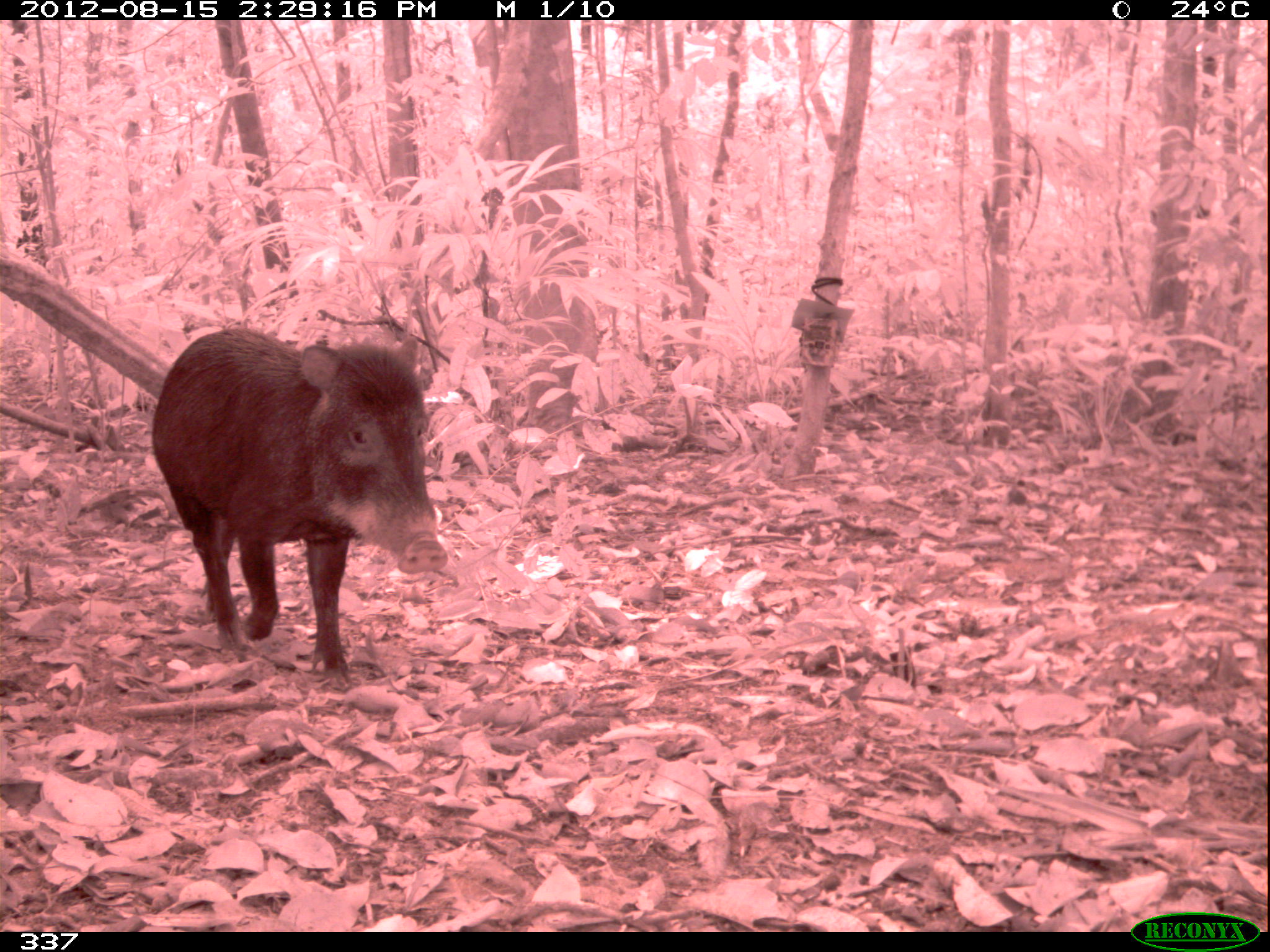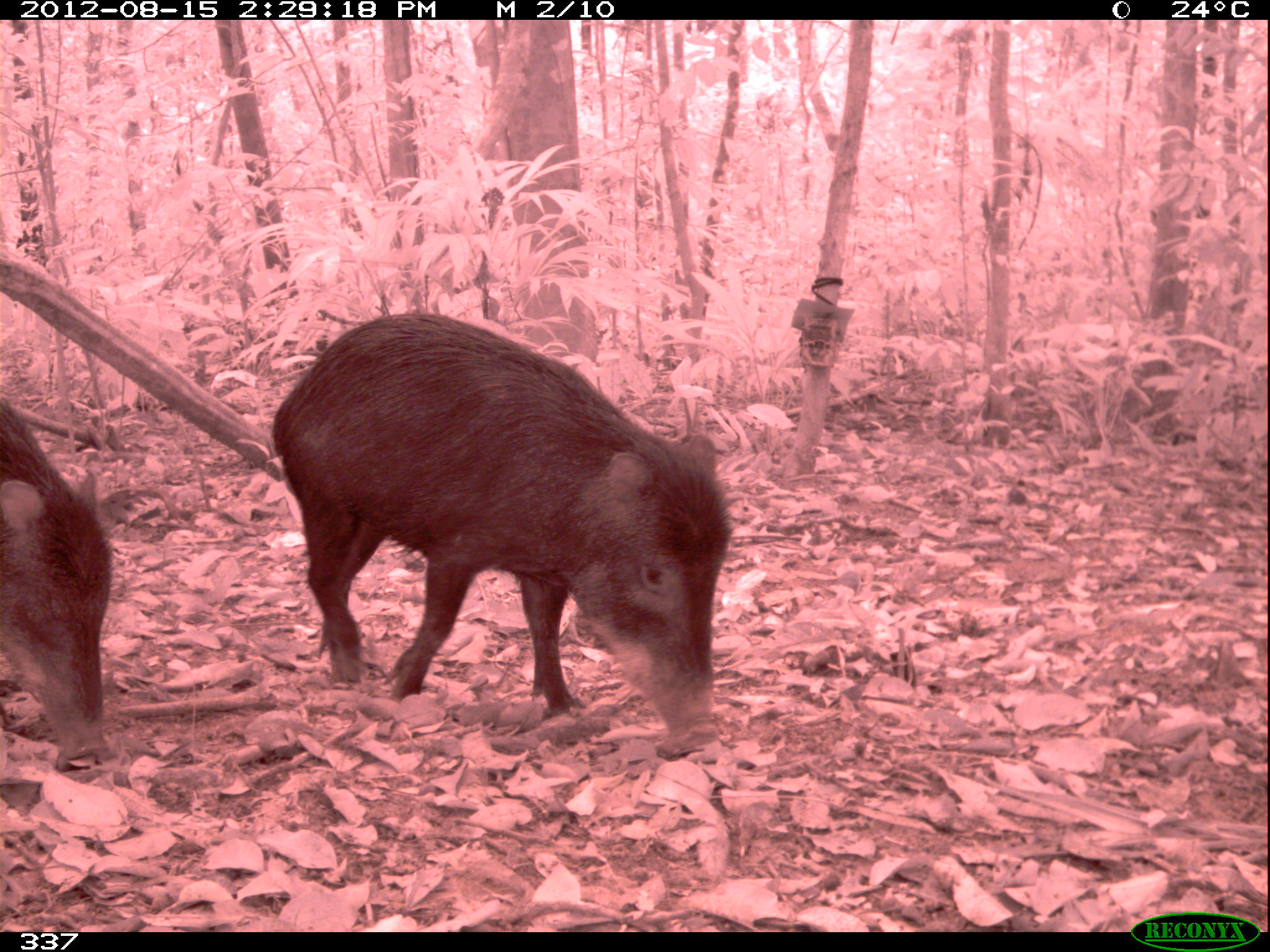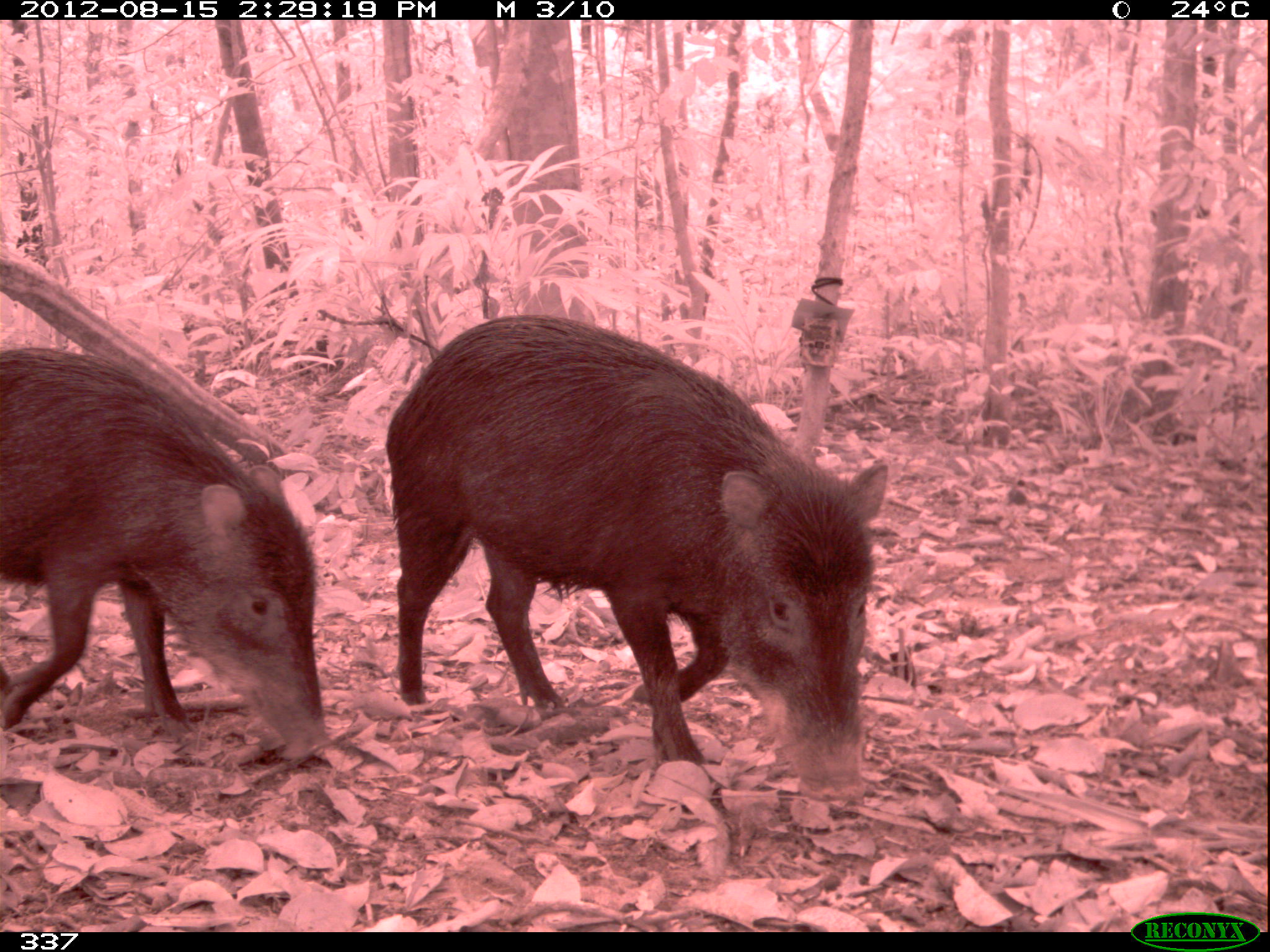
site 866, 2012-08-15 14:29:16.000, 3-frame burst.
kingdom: Animalia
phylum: Chordata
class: Mammalia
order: Artiodactyla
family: Tayassuidae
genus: Tayassu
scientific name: Tayassu pecari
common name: white-lipped peccary